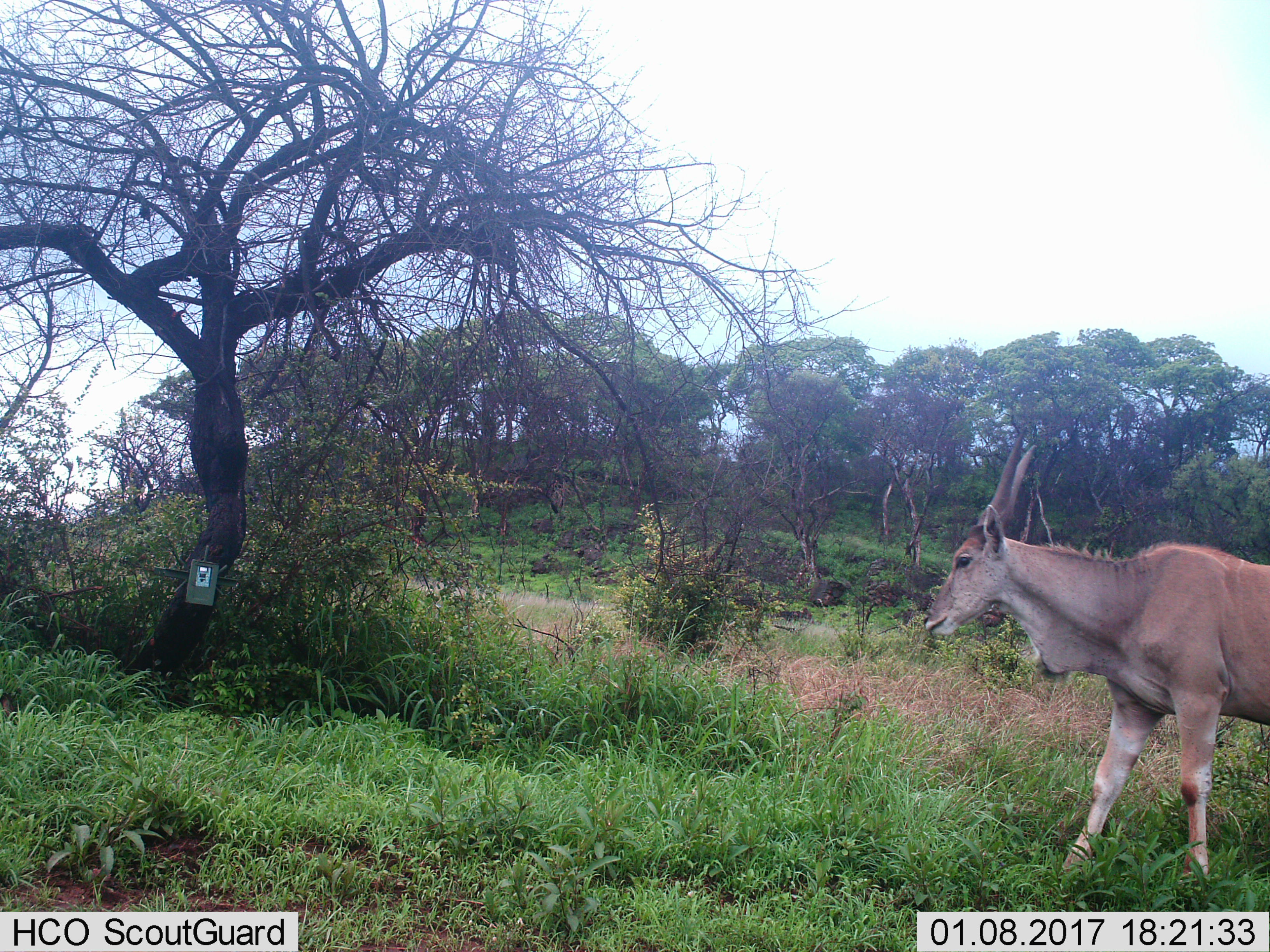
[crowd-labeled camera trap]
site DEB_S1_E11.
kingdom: Animalia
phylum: Chordata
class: Mammalia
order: Artiodactyla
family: Bovidae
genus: Tragelaphus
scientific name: Tragelaphus oryx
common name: eland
Eland (Tragelaphus oryx), count 1. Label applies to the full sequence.